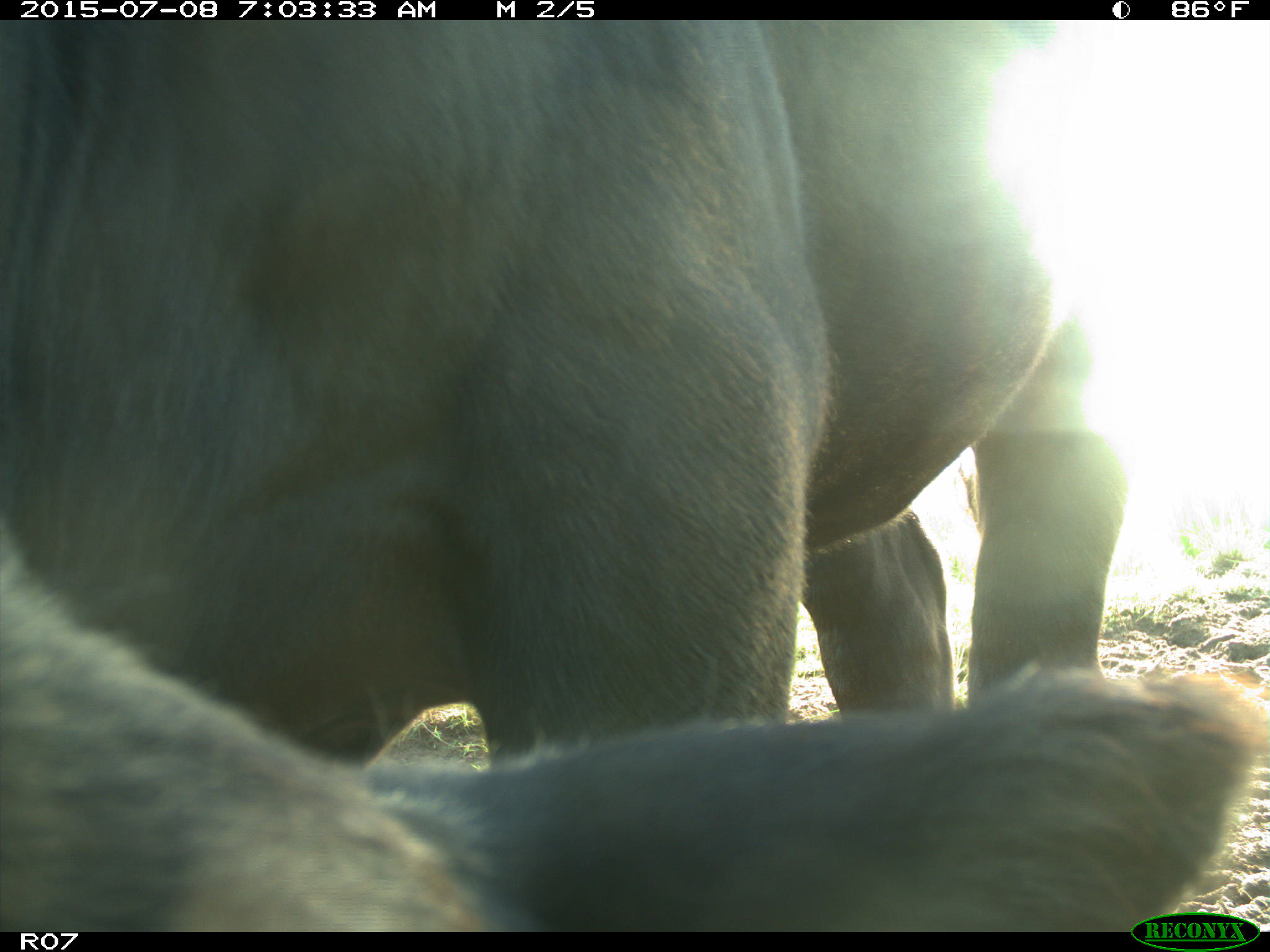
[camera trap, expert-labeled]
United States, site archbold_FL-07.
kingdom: Animalia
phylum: Chordata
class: Mammalia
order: Artiodactyla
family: Bovidae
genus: Bos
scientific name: Bos taurus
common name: domestic cow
Bos taurus (domestic cow).